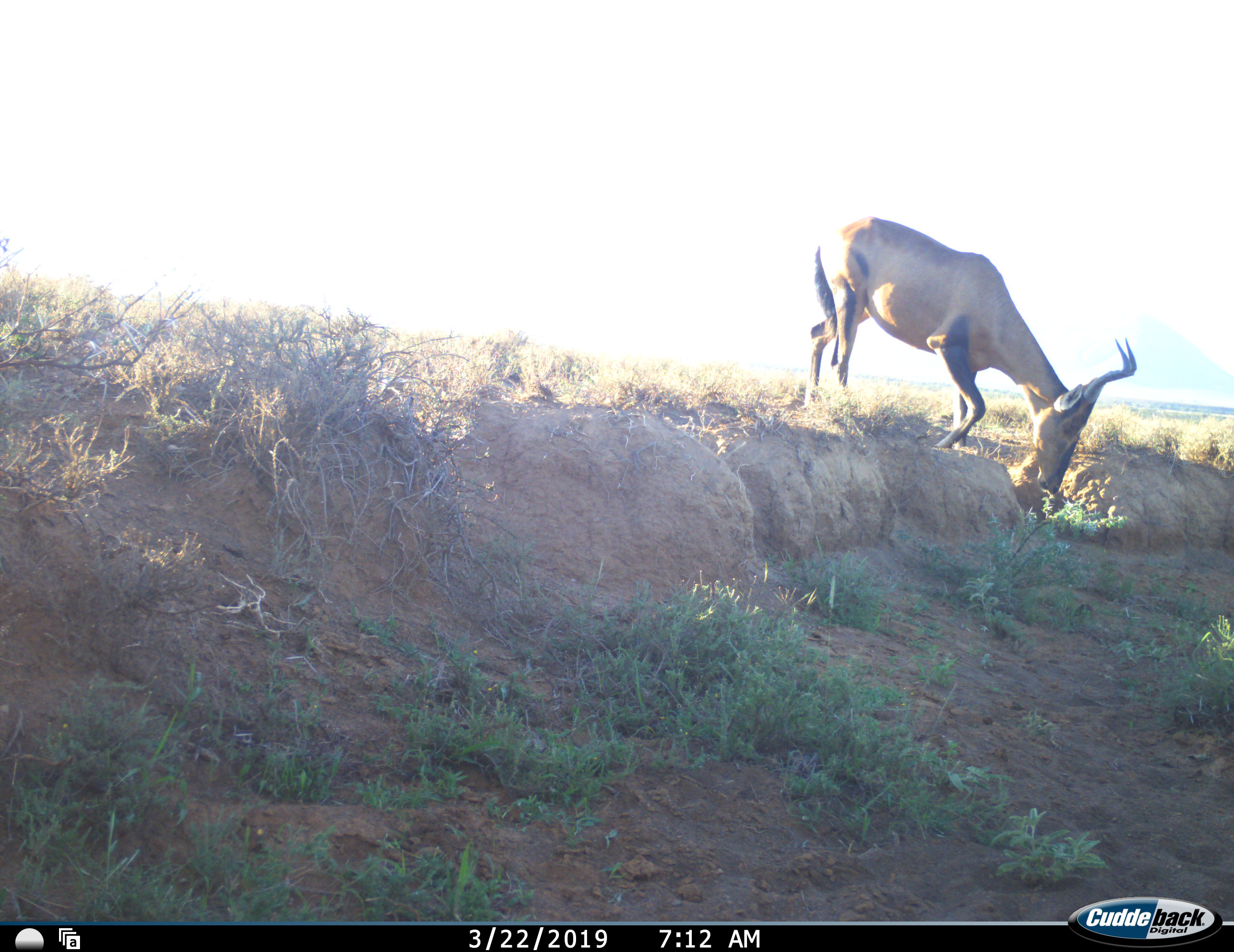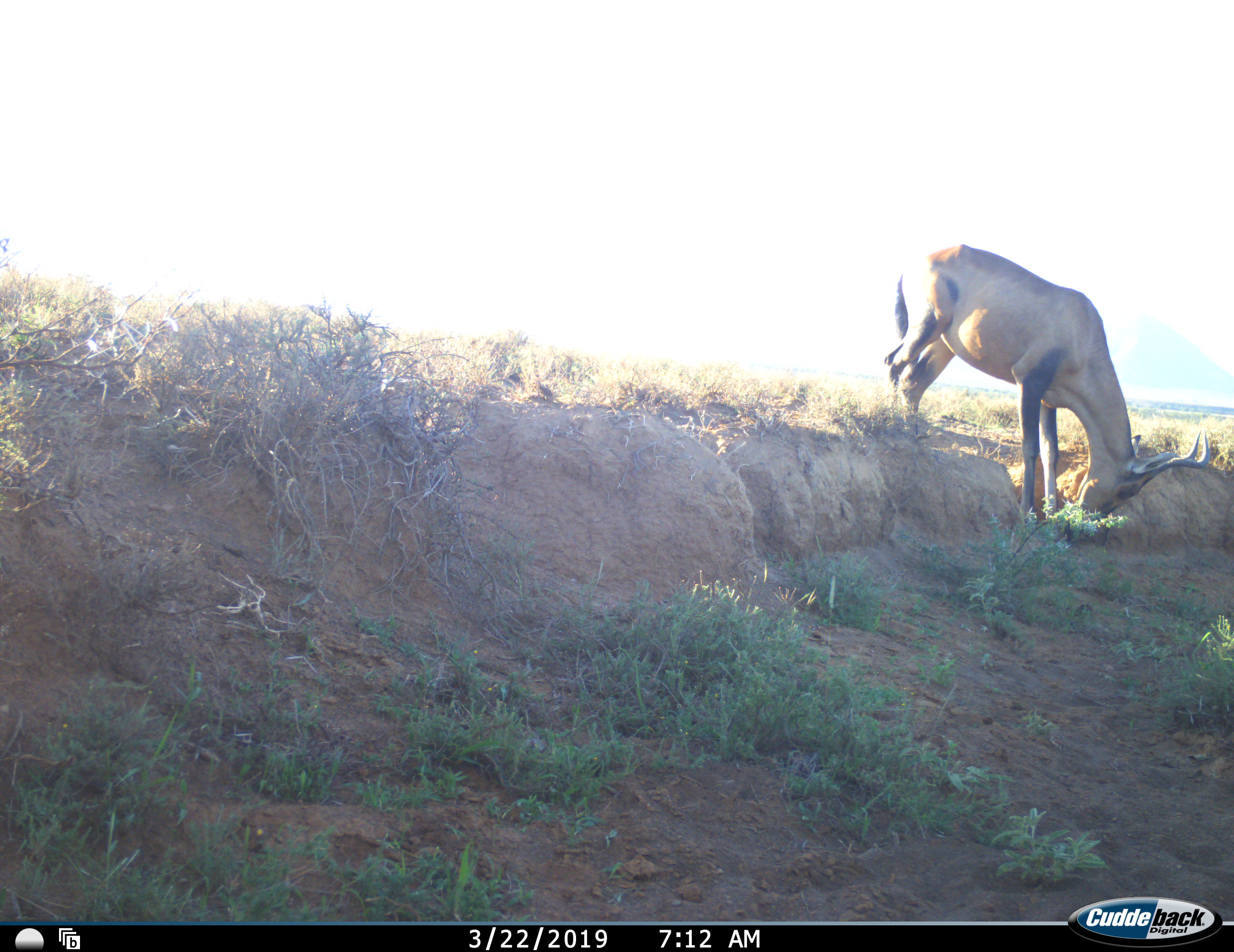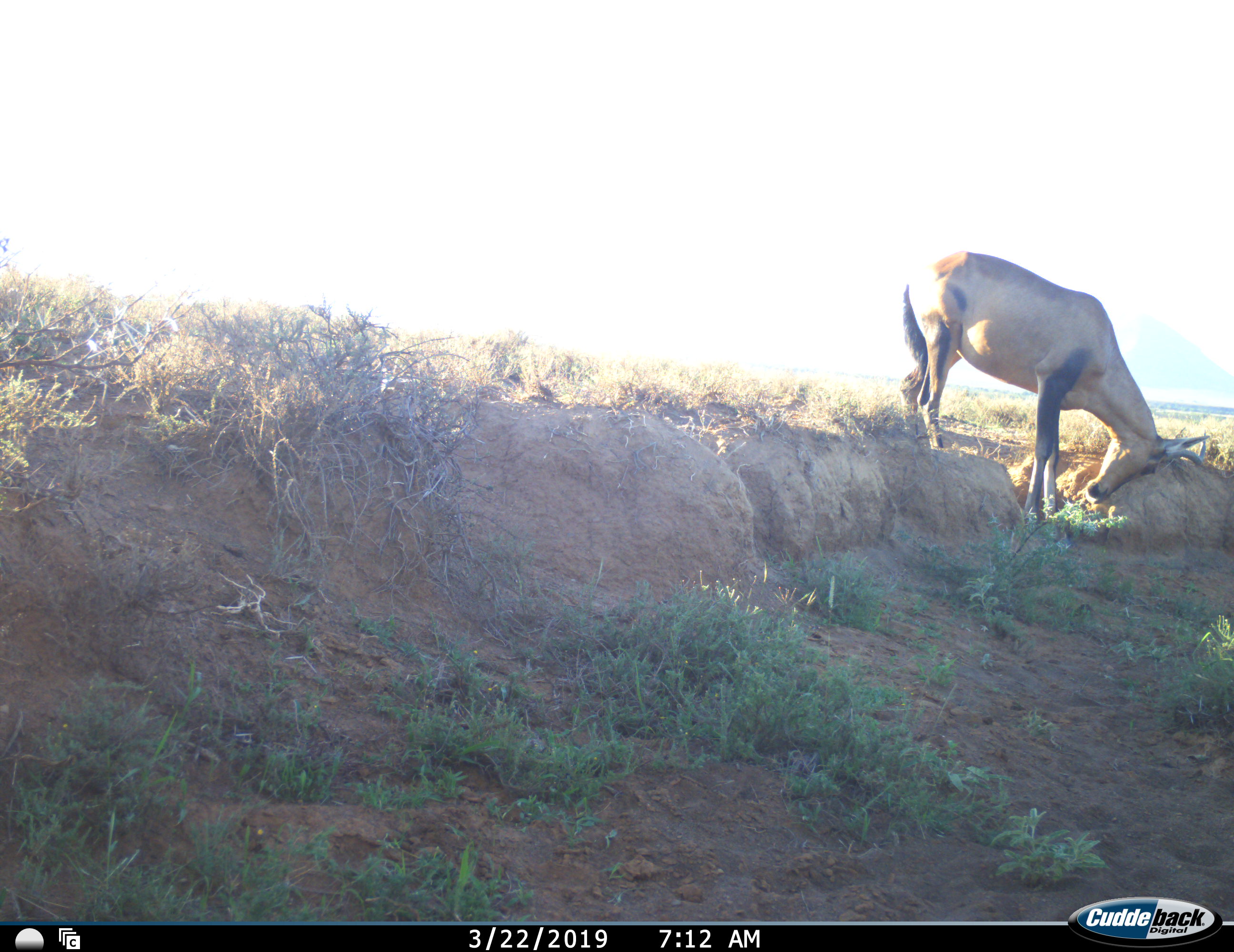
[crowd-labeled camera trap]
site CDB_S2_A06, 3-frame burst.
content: unidentified animal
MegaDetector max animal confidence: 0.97